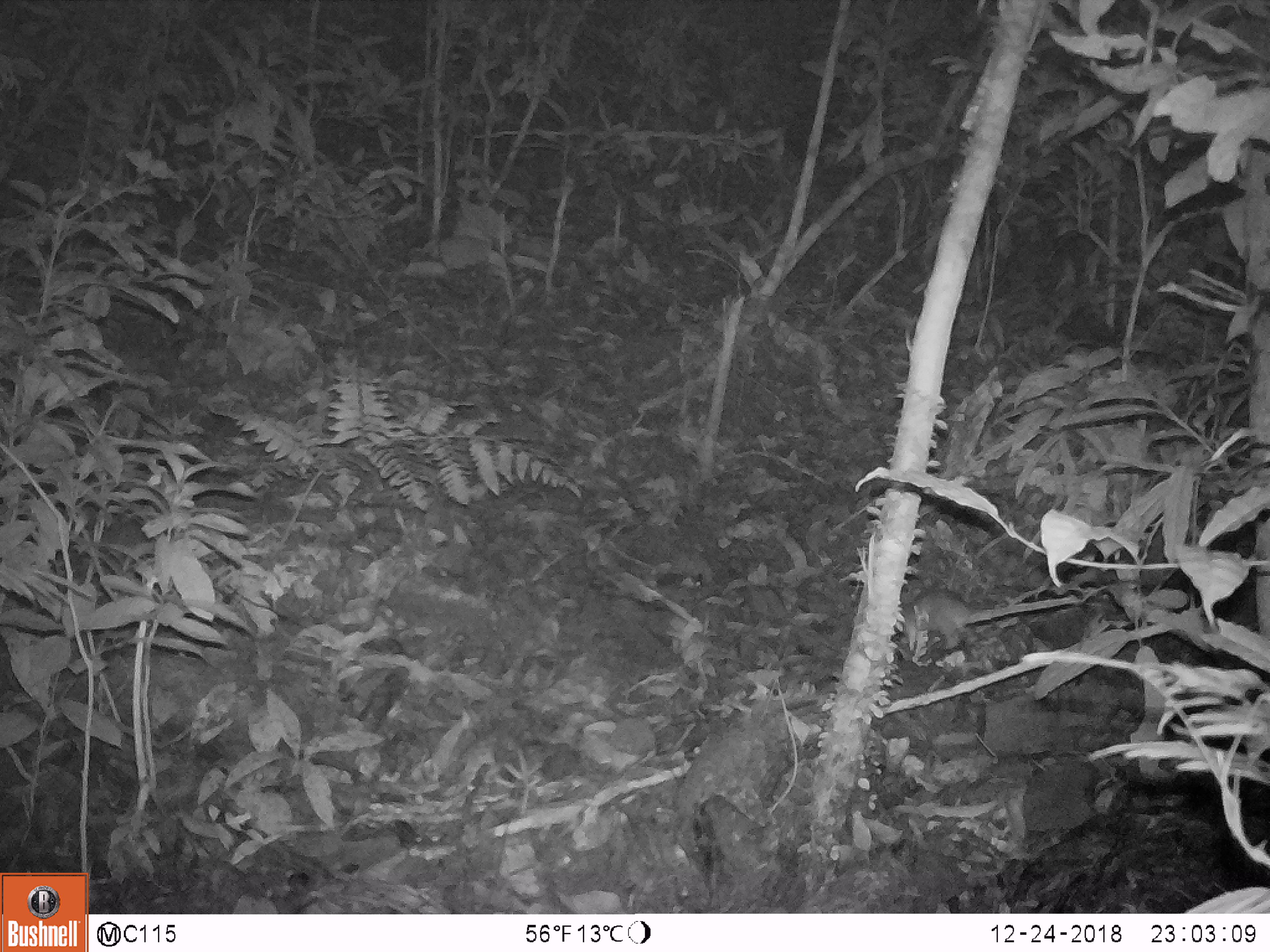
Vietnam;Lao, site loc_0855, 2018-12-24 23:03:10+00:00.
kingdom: Animalia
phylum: Chordata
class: Mammalia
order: Rodentia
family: Muridae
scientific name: Muridae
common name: old-world mice and rats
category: unidentified murid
Unidentified murid (old-world mice and rats) (Muridae). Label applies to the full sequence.